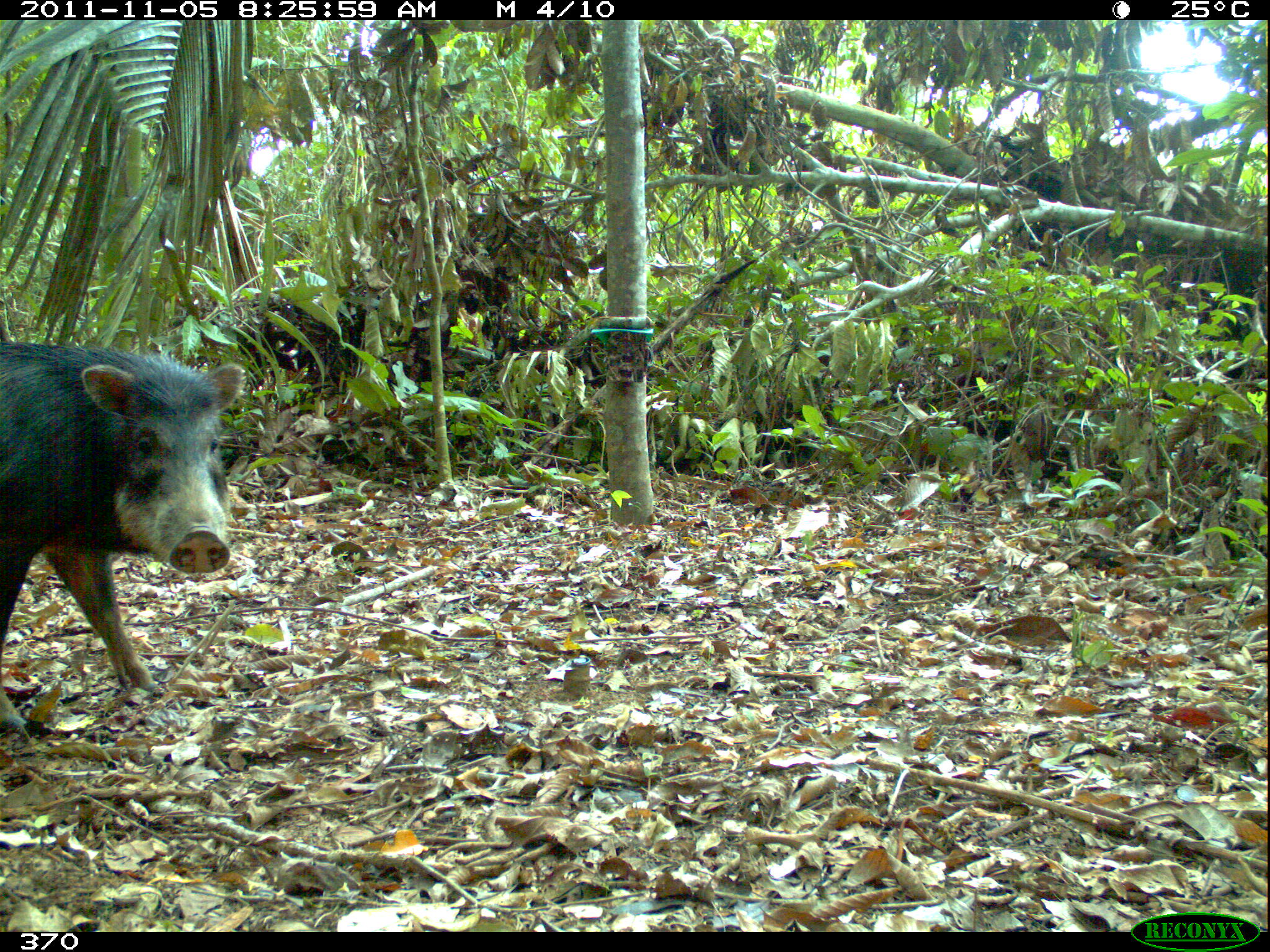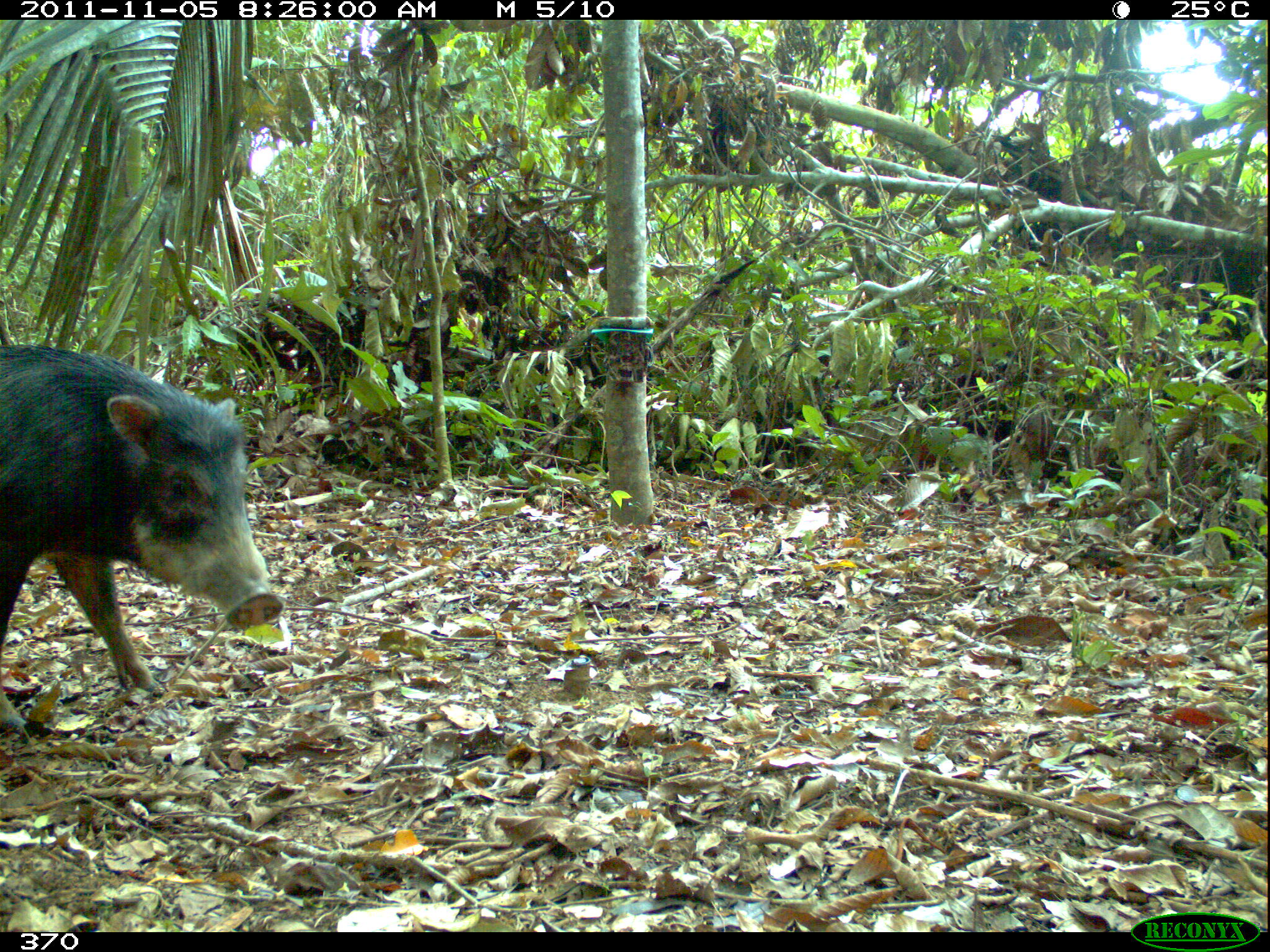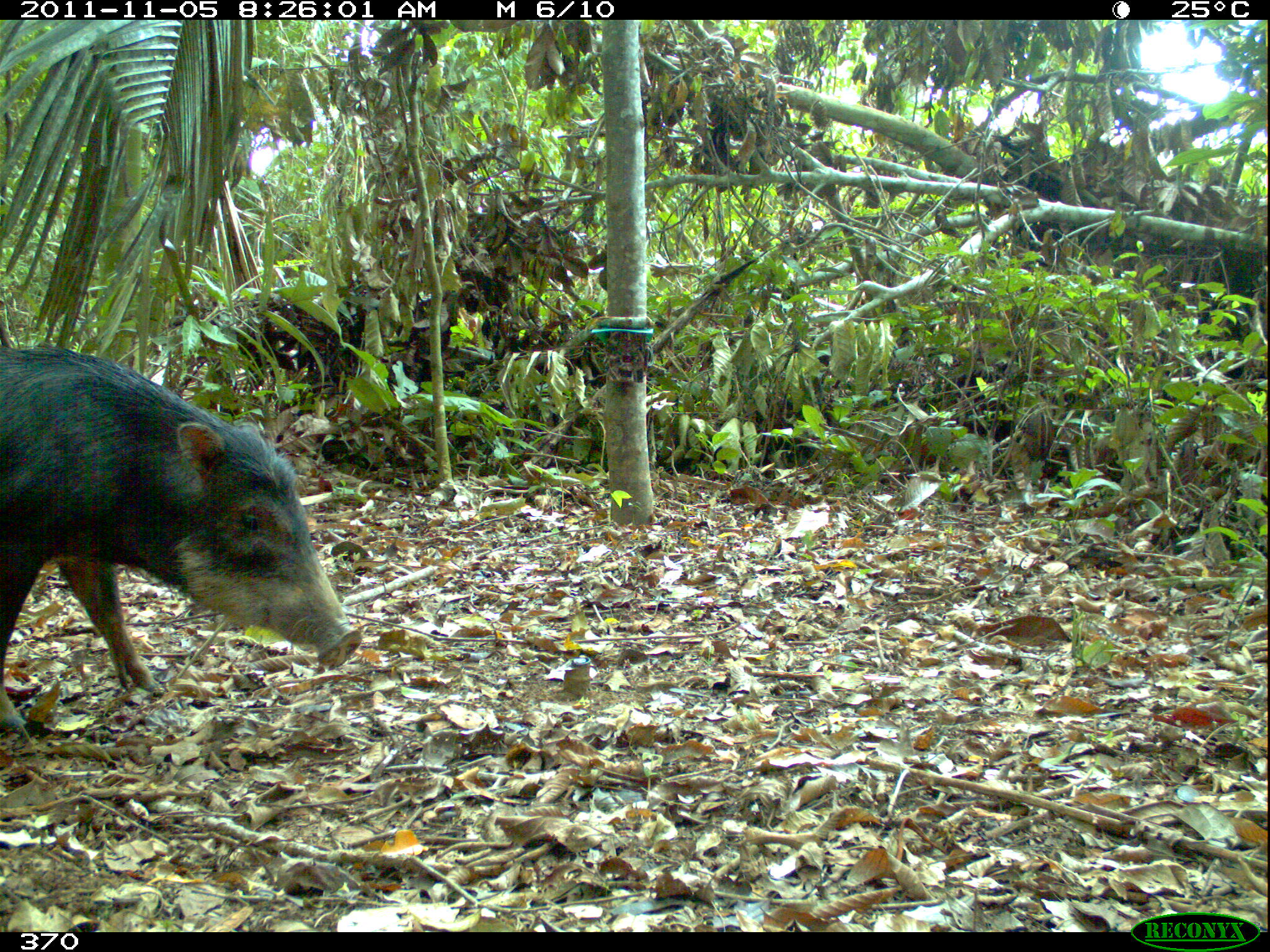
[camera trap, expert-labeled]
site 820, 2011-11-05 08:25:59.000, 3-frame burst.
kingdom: Animalia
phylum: Chordata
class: Mammalia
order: Artiodactyla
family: Tayassuidae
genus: Tayassu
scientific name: Tayassu pecari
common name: white-lipped peccary